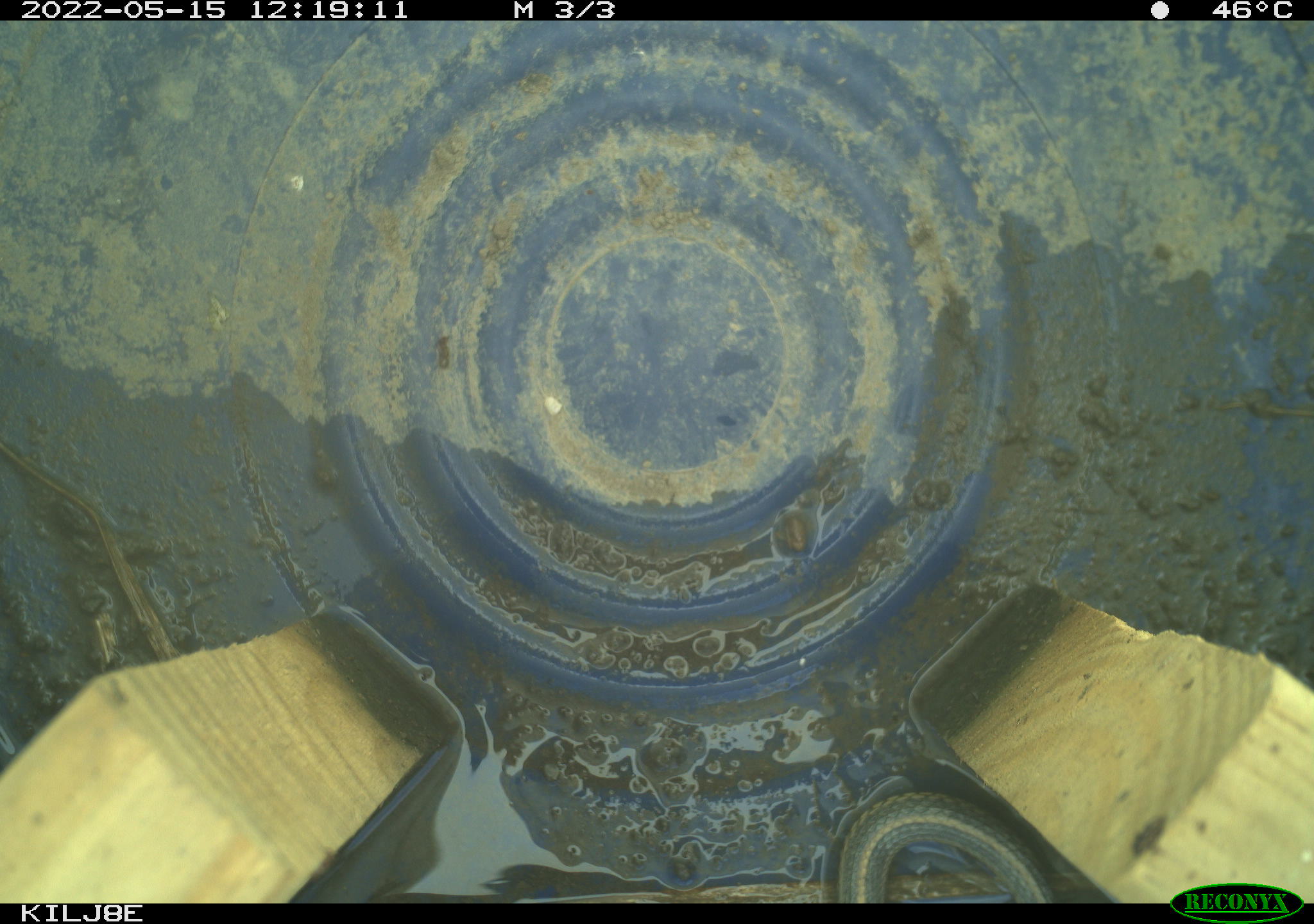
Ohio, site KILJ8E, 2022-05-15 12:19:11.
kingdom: Animalia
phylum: Chordata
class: Reptilia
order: Squamata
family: Colubridae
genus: Thamnophis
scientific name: Thamnophis radix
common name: plains gartersnake